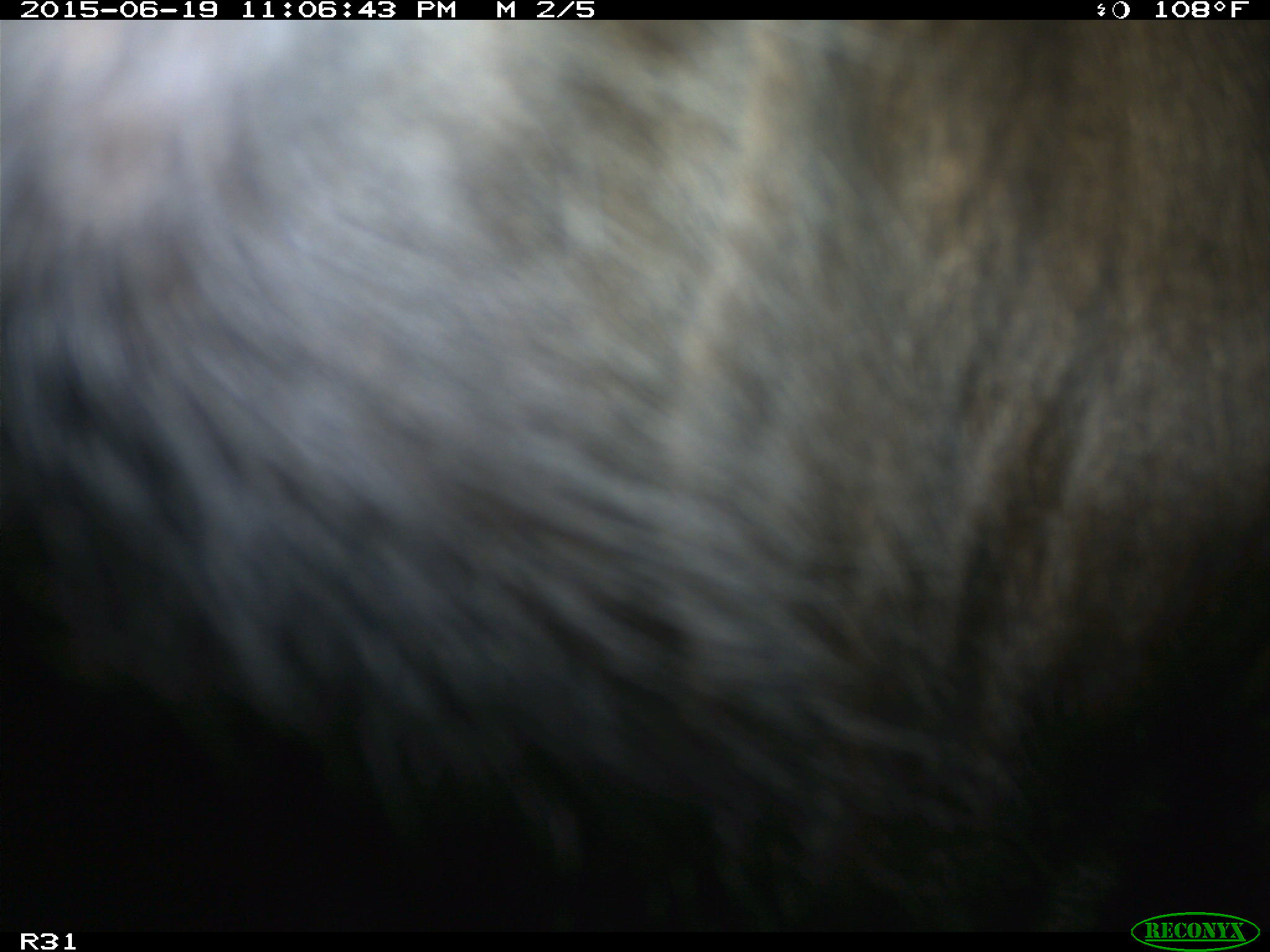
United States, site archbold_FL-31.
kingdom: Animalia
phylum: Chordata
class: Mammalia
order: Artiodactyla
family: Bovidae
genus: Bos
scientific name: Bos taurus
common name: domestic cow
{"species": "Bos taurus (domestic cow)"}